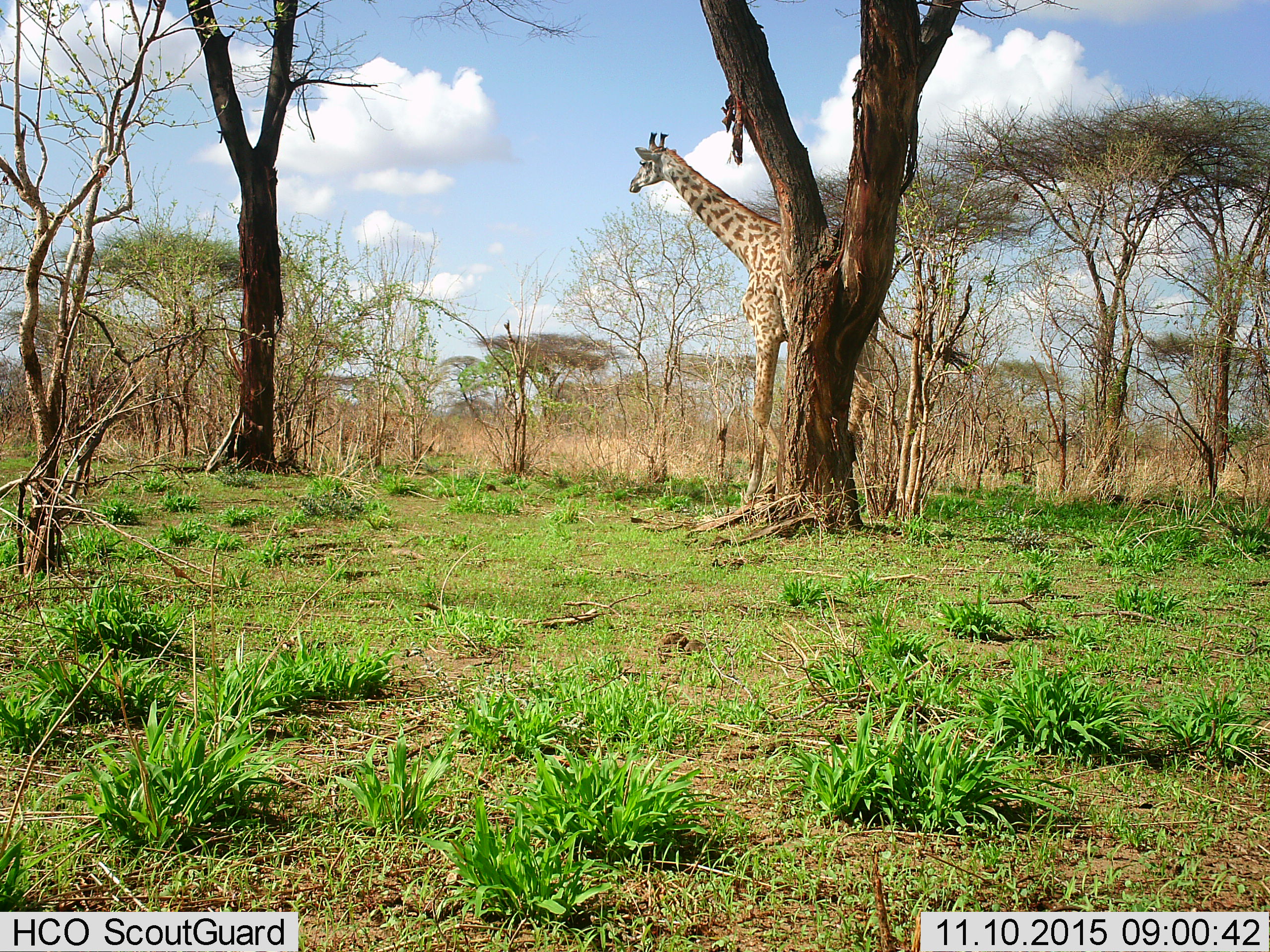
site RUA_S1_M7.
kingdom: Animalia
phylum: Chordata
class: Mammalia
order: Artiodactyla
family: Giraffidae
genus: Giraffa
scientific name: Giraffa camelopardalis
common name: giraffe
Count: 1.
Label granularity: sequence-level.